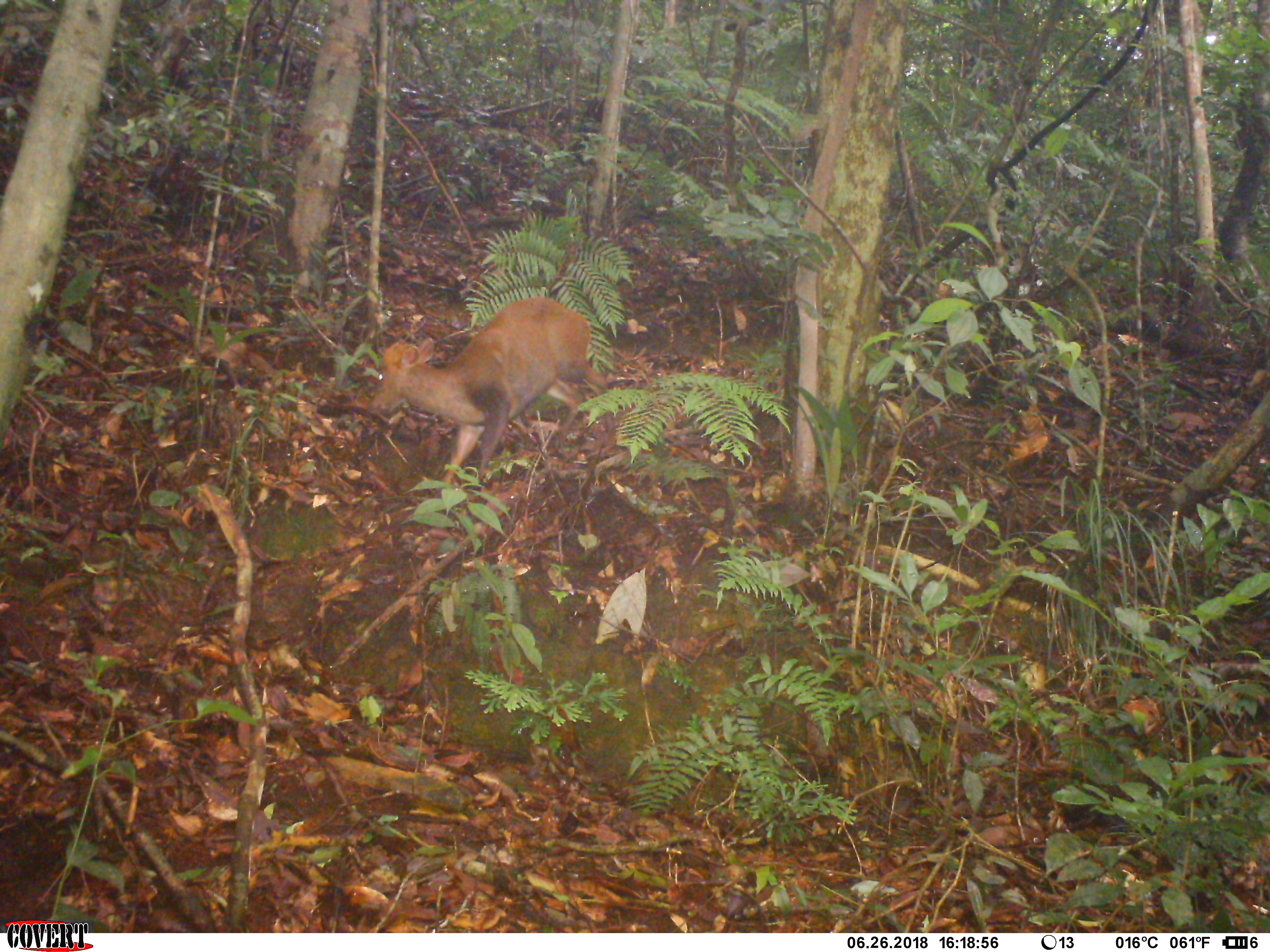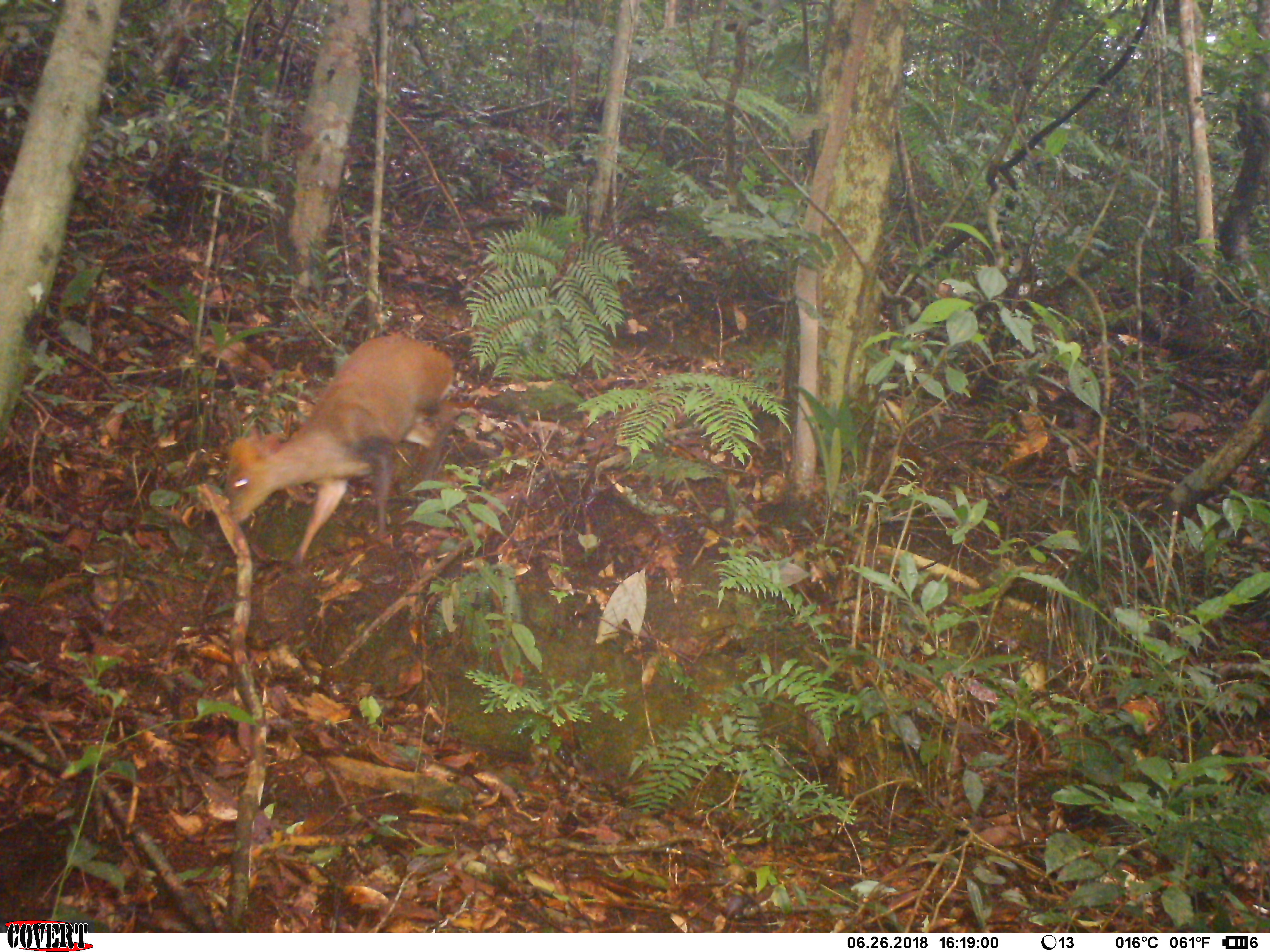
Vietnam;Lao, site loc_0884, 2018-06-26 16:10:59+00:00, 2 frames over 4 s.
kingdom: Animalia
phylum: Chordata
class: Mammalia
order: Artiodactyla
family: Cervidae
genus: Muntiacus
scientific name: Muntiacus rooseveltorum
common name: roosevelt's muntjac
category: roosevelts muntjac group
Roosevelts muntjac group (roosevelt's muntjac) (Muntiacus rooseveltorum). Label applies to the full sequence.